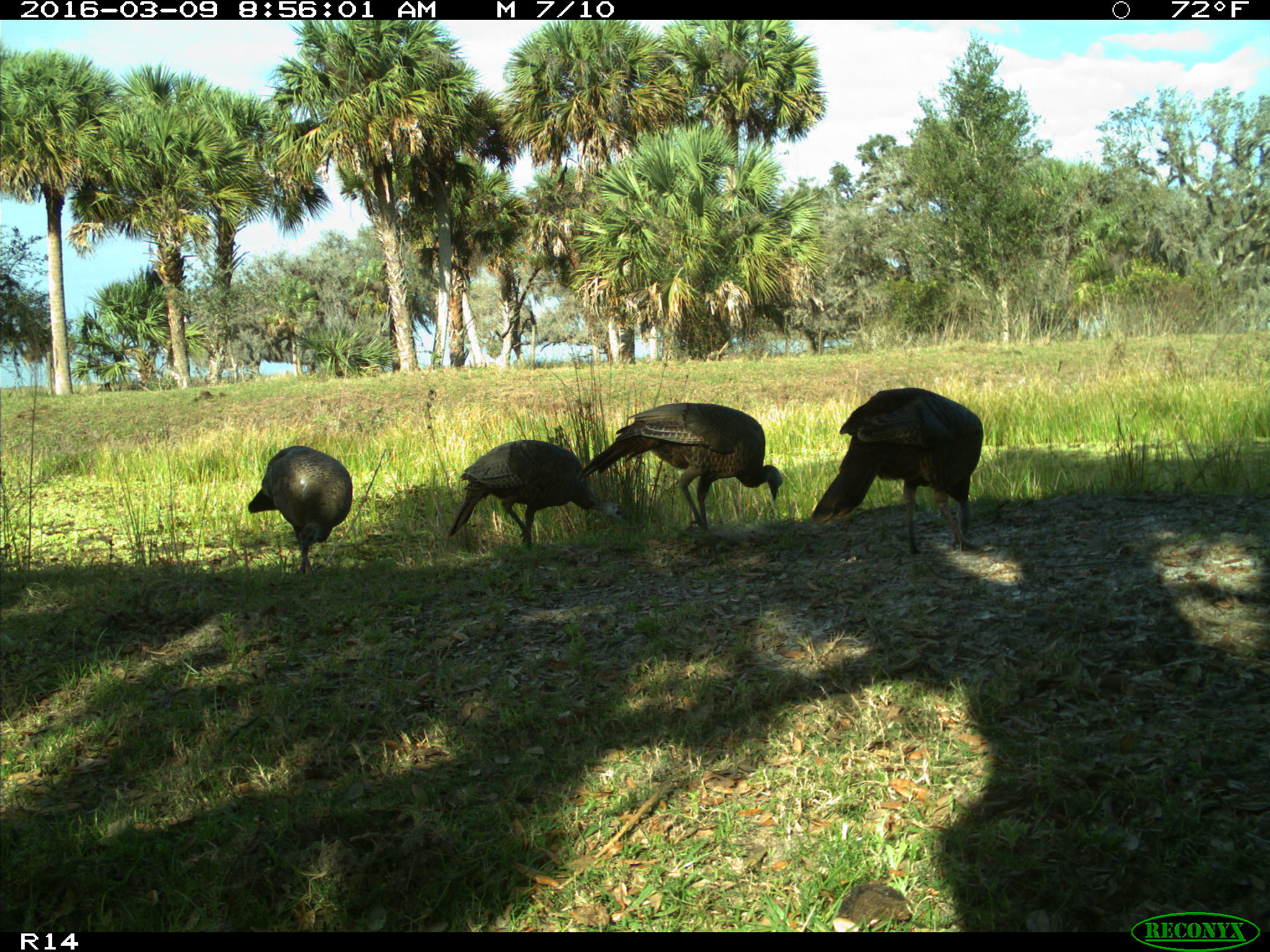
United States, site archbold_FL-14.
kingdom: Animalia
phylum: Chordata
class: Aves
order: Galliformes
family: Phasianidae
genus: Meleagris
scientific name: Meleagris gallopavo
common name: wild turkey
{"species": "Meleagris gallopavo (wild turkey)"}